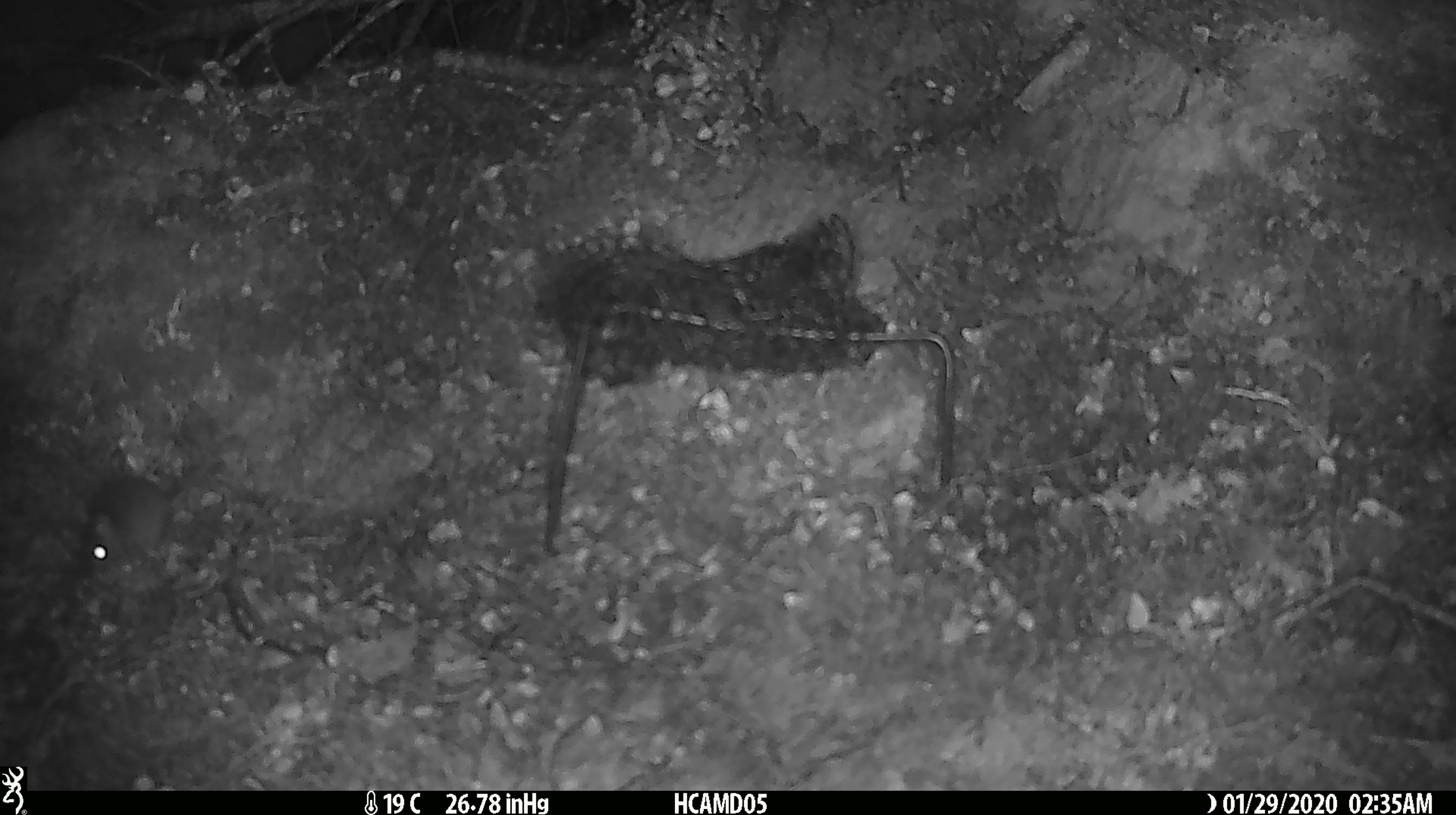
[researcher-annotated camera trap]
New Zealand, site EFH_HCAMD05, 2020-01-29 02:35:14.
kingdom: Animalia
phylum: Chordata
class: Mammalia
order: Rodentia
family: Muridae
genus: Mus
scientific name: Mus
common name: mouse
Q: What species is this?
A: Mouse (Mus).